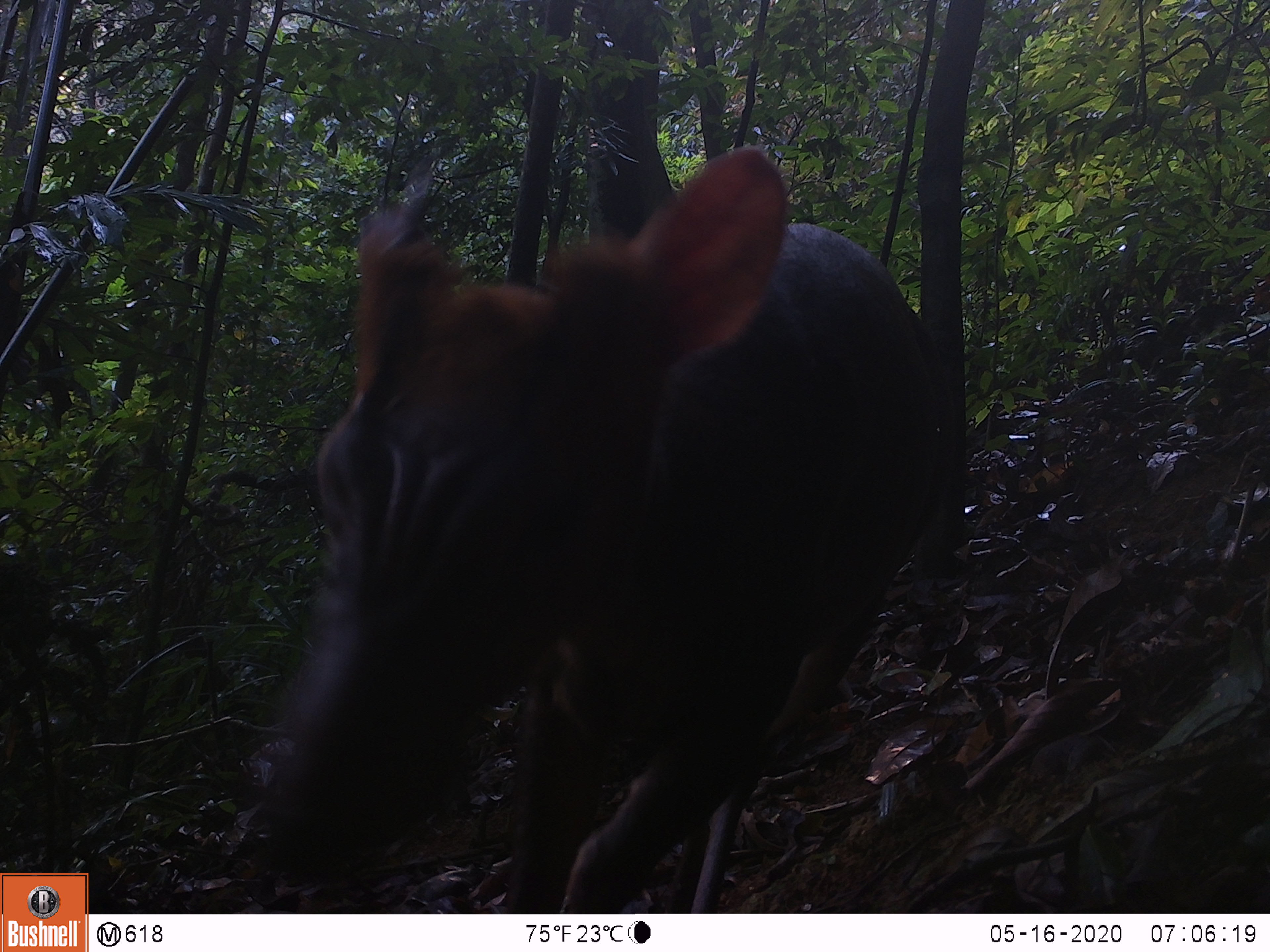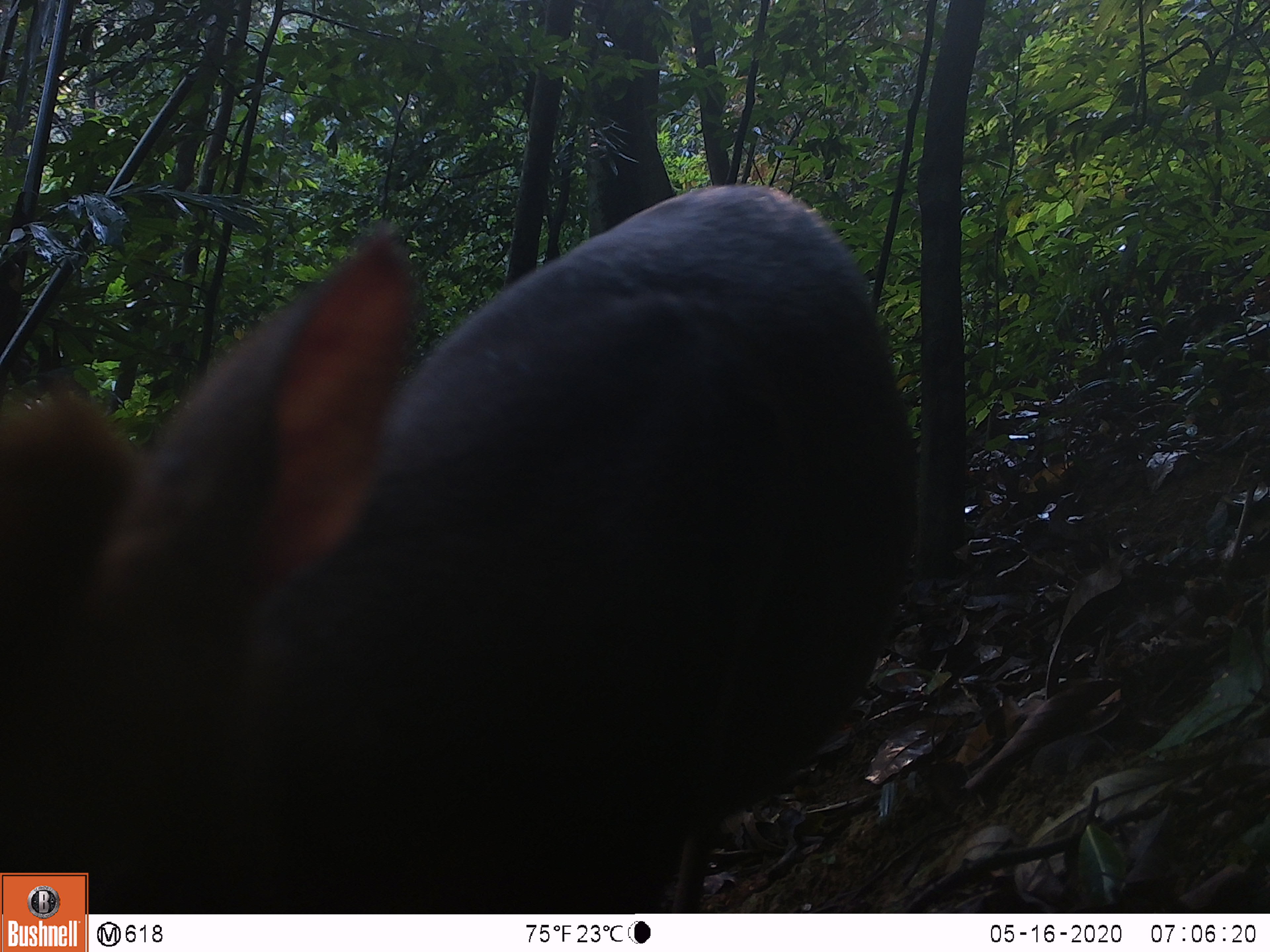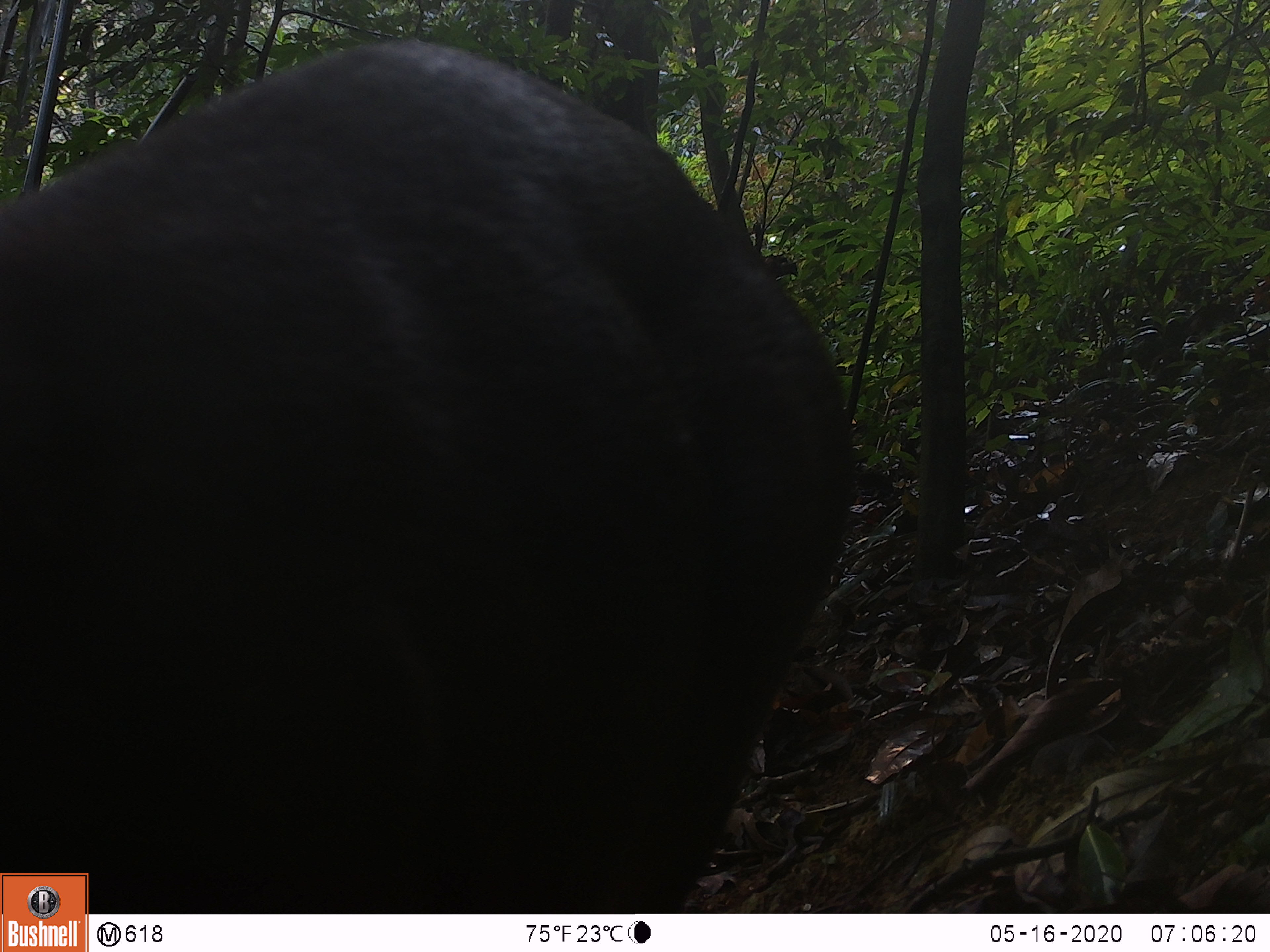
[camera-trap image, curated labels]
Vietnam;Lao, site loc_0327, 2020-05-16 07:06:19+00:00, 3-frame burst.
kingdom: Animalia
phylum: Chordata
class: Mammalia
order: Artiodactyla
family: Cervidae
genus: Muntiacus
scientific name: Muntiacus rooseveltorum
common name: roosevelt's muntjac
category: roosevelts muntjac group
Roosevelts muntjac group (roosevelt's muntjac) (Muntiacus rooseveltorum). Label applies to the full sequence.